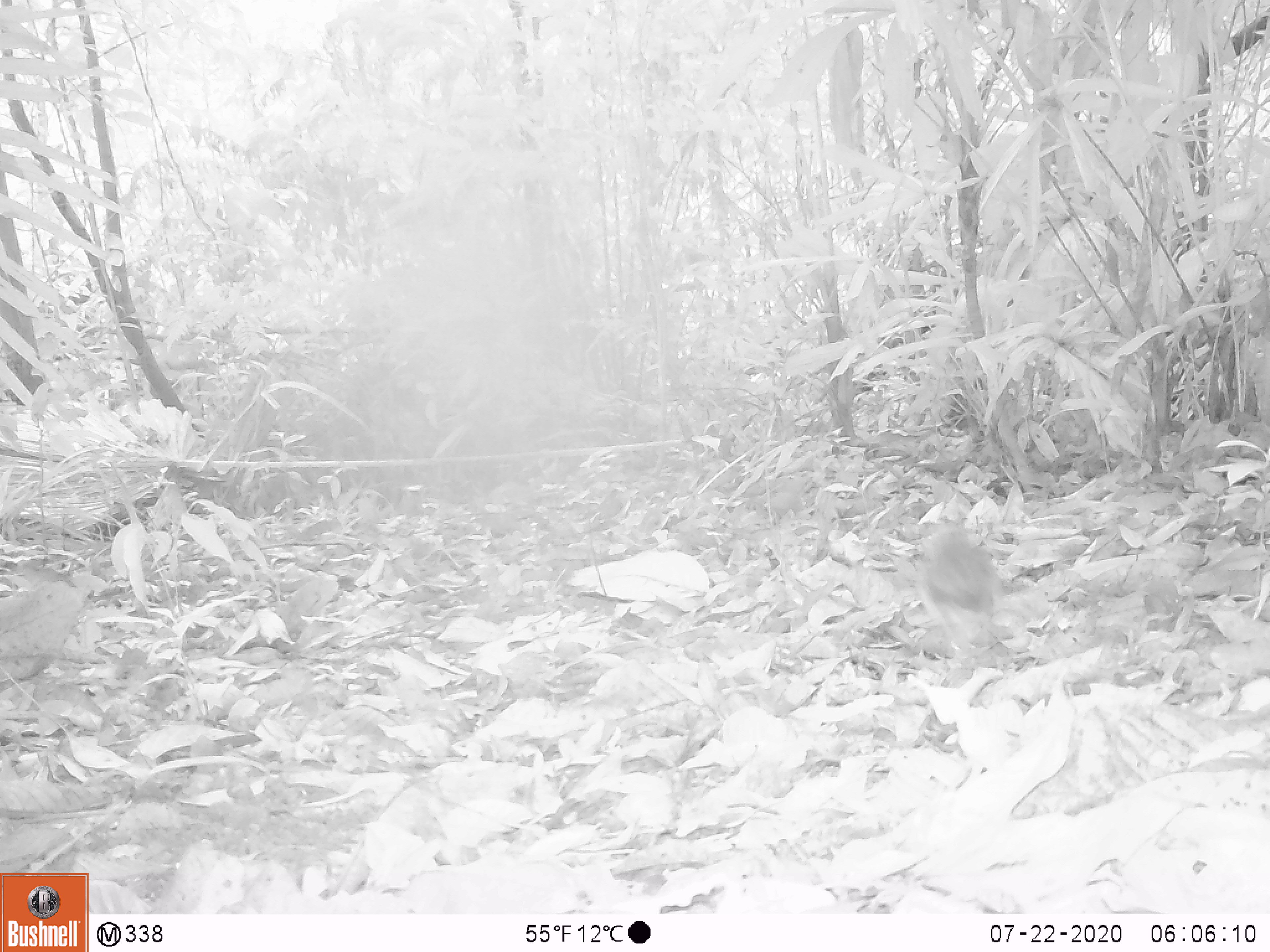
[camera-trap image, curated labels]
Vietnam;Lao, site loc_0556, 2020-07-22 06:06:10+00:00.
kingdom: Animalia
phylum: Chordata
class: Aves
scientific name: Aves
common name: bird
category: unidentified bird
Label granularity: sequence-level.